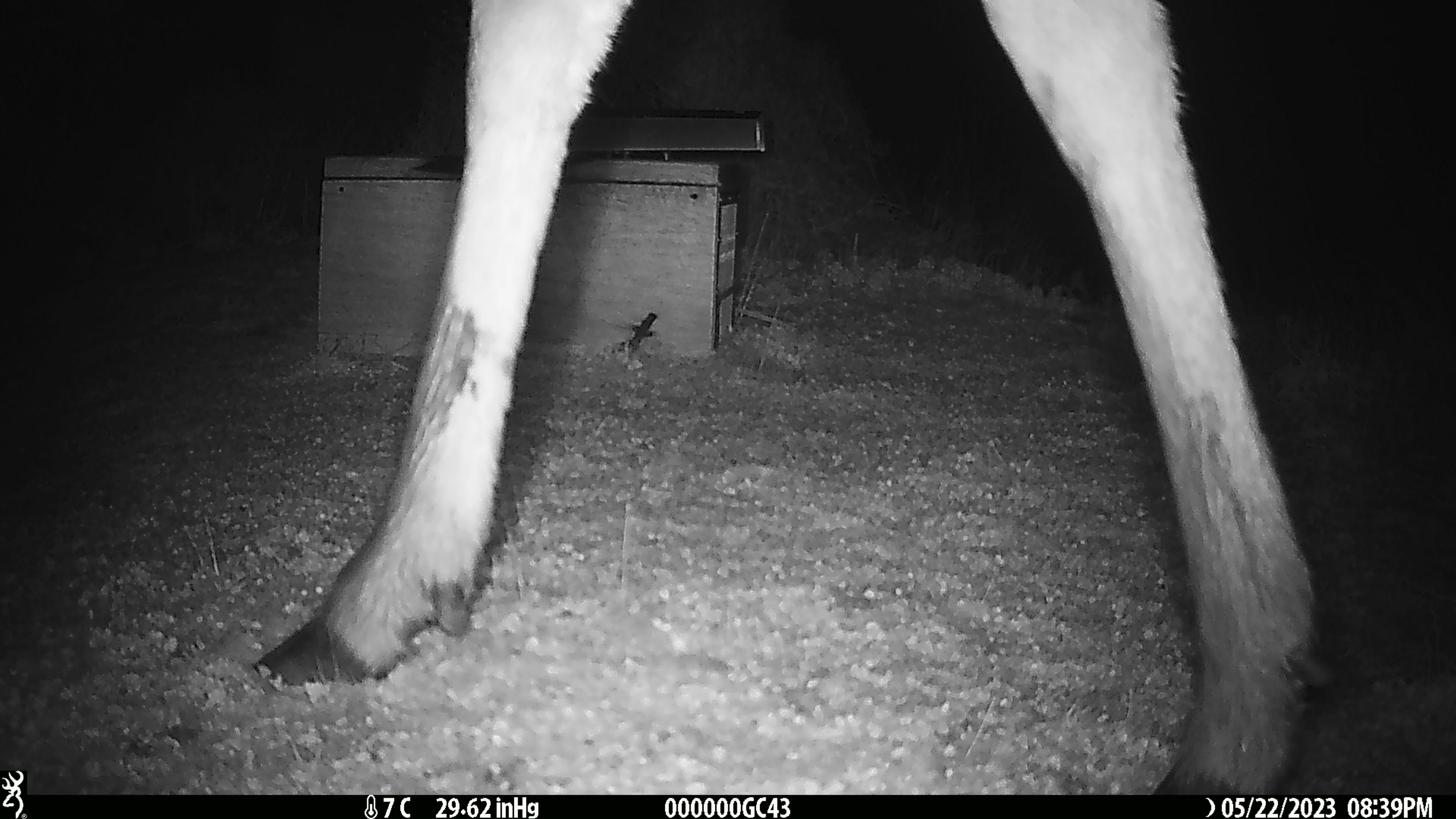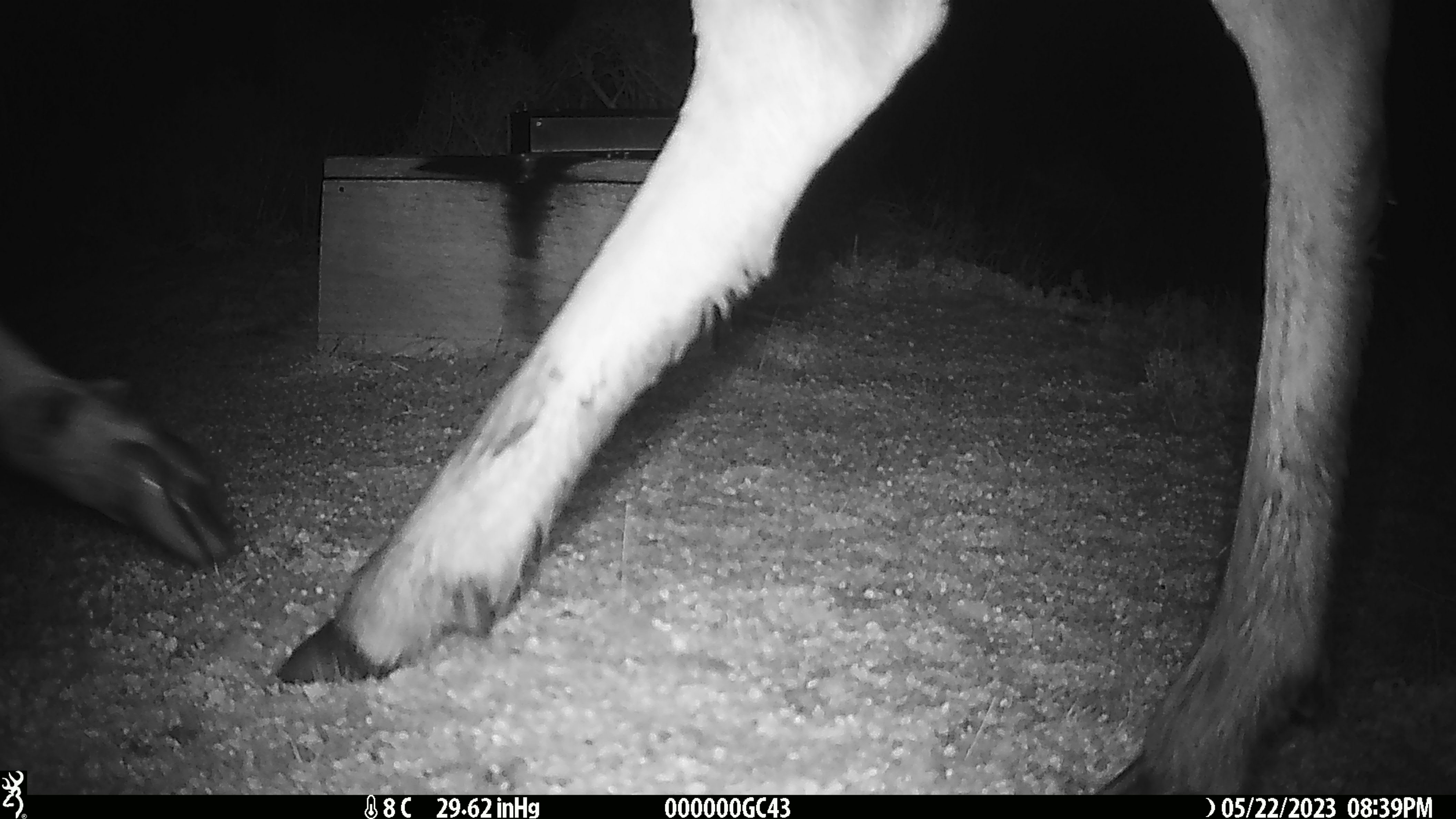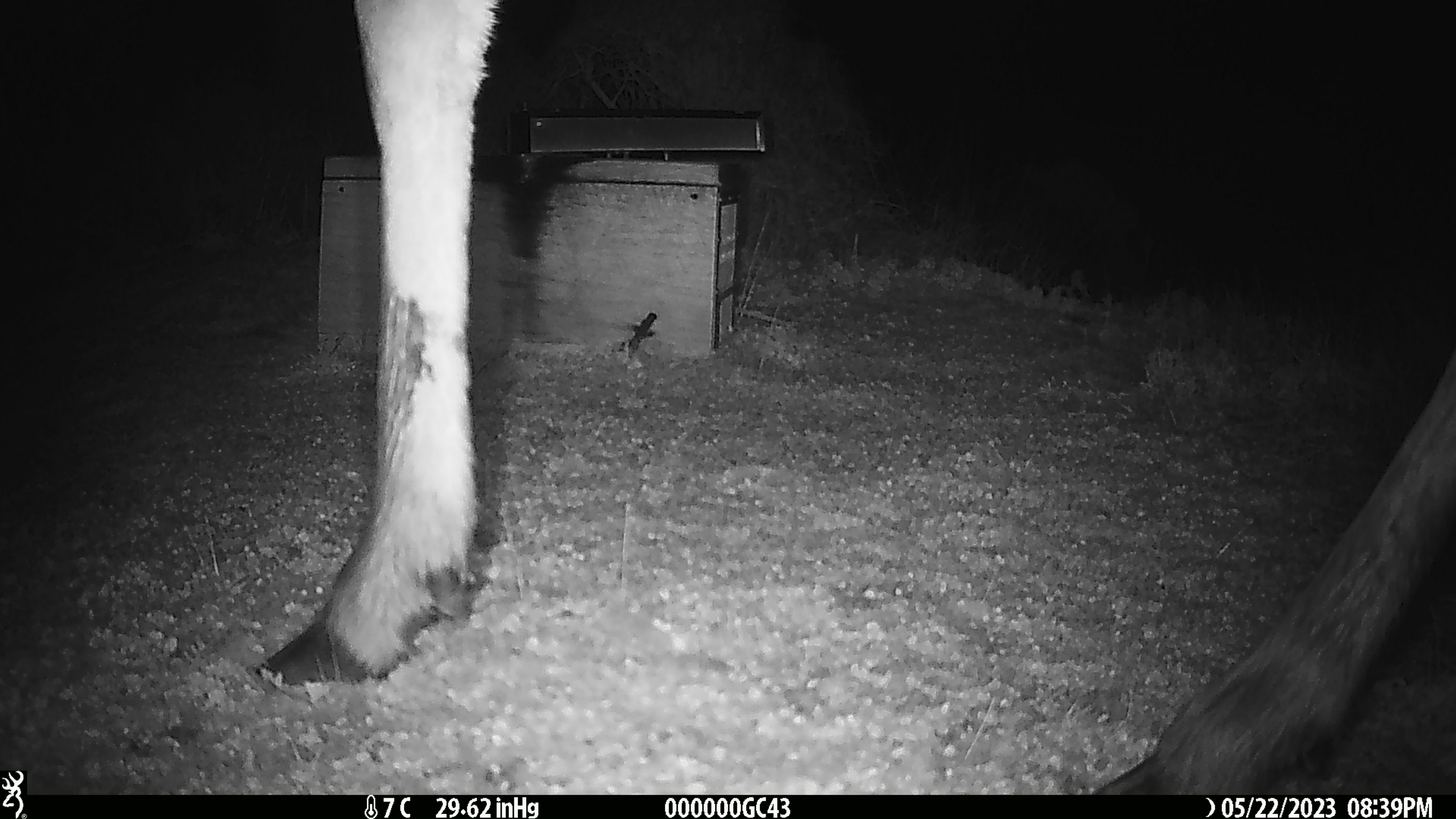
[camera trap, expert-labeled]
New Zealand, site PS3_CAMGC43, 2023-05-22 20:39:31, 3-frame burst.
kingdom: Animalia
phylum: Chordata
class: Mammalia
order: Artiodactyla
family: Cervidae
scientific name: Cervidae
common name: deer